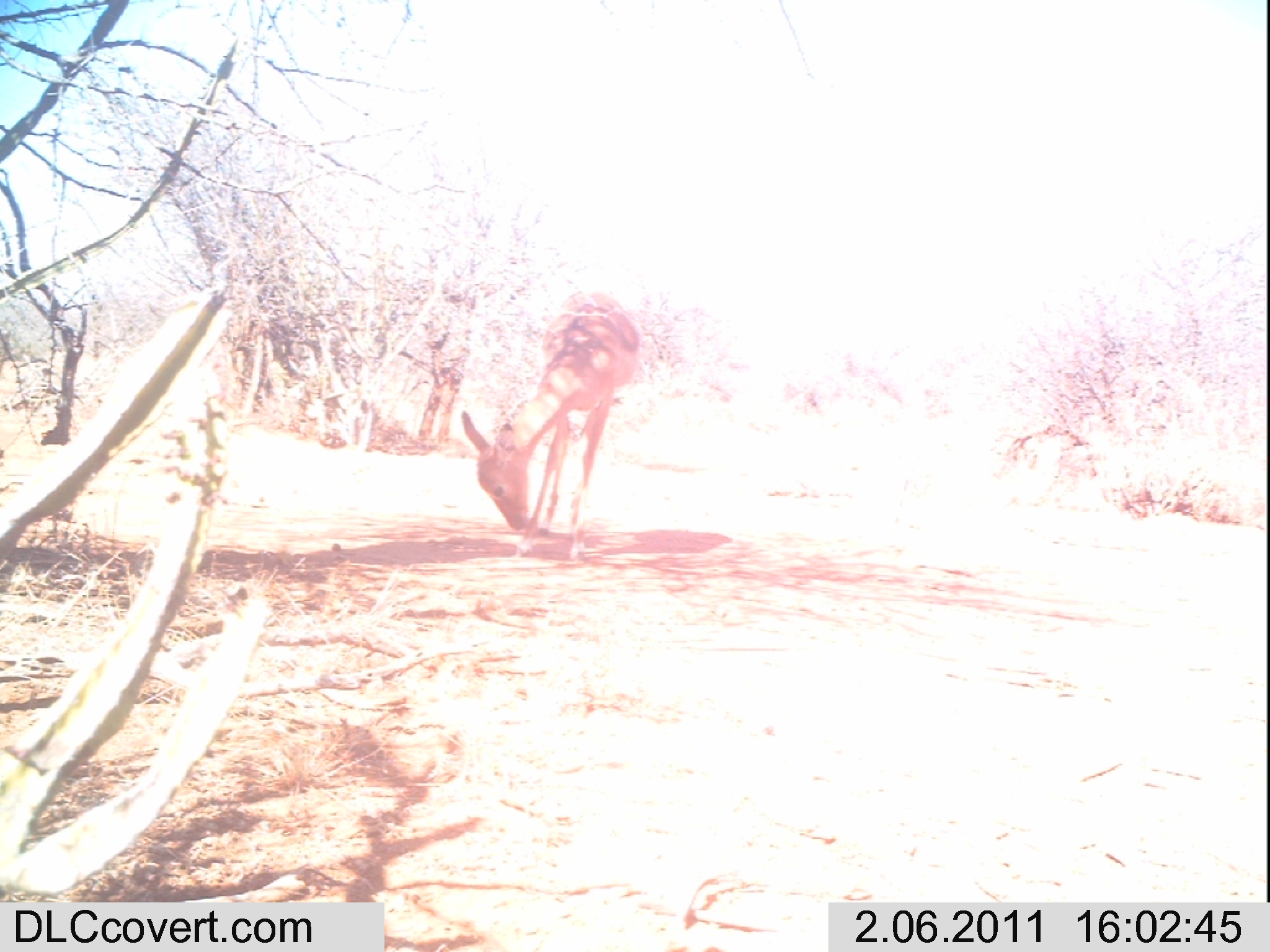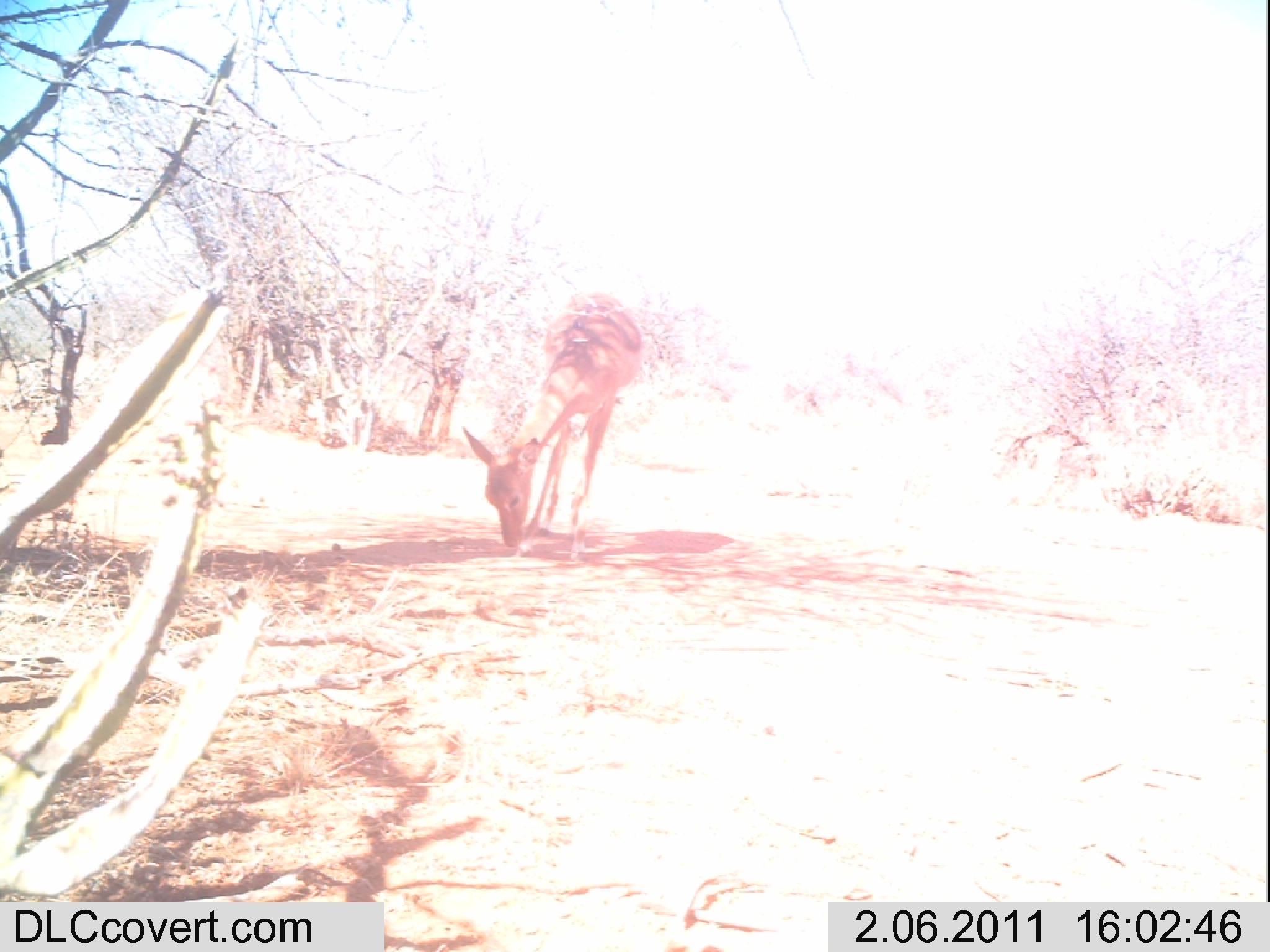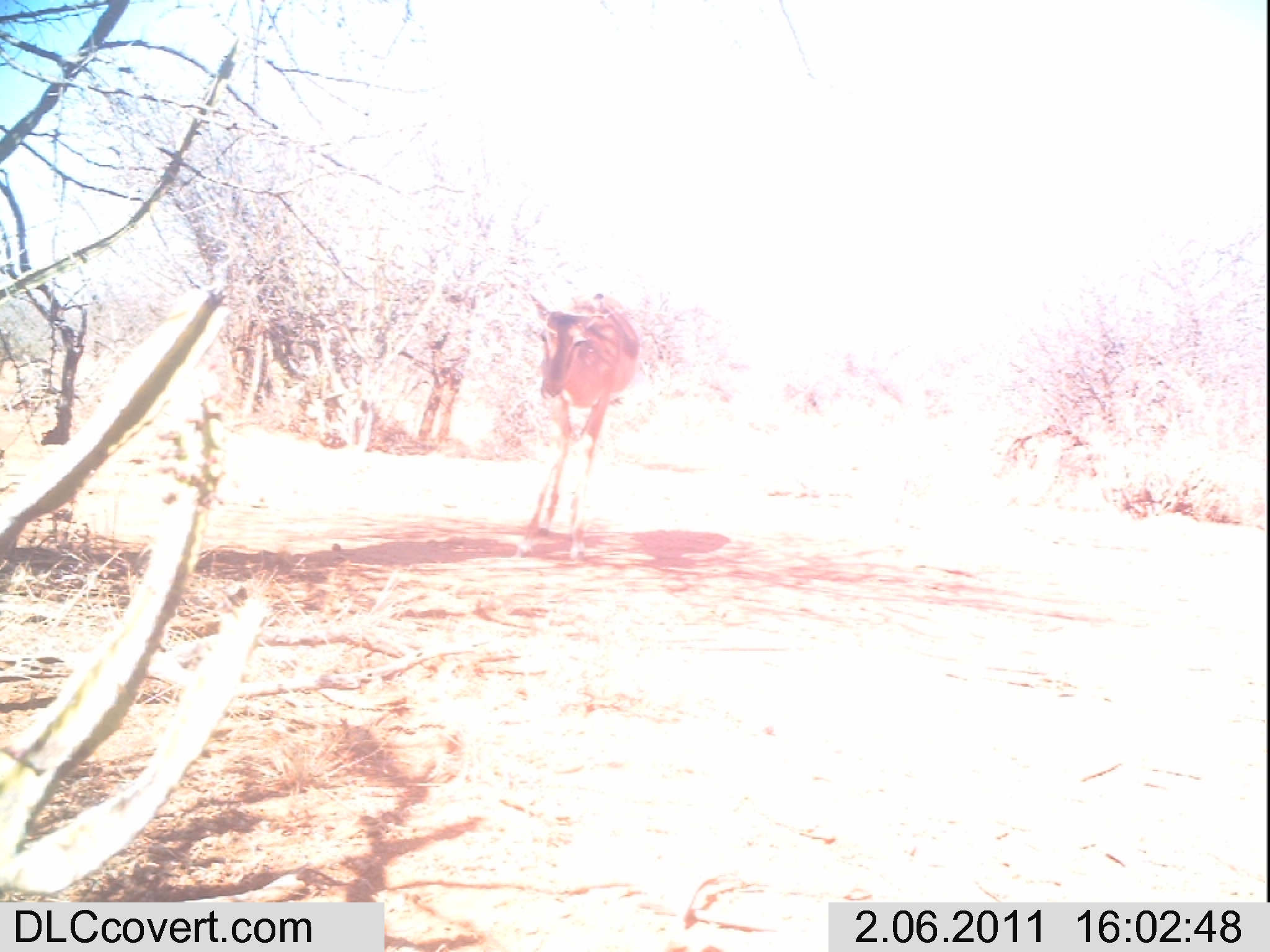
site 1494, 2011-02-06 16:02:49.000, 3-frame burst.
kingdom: Animalia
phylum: Chordata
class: Mammalia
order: Artiodactyla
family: Bovidae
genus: Aepyceros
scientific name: Aepyceros melampus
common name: impala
Aepyceros melampus (impala), count 1.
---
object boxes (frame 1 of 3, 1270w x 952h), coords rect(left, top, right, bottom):
aepyceros melampus: rect(459, 286, 639, 561)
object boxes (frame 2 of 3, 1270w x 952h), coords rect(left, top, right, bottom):
aepyceros melampus: rect(461, 291, 644, 563)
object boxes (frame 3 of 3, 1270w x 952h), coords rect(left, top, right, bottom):
aepyceros melampus: rect(514, 292, 640, 561)